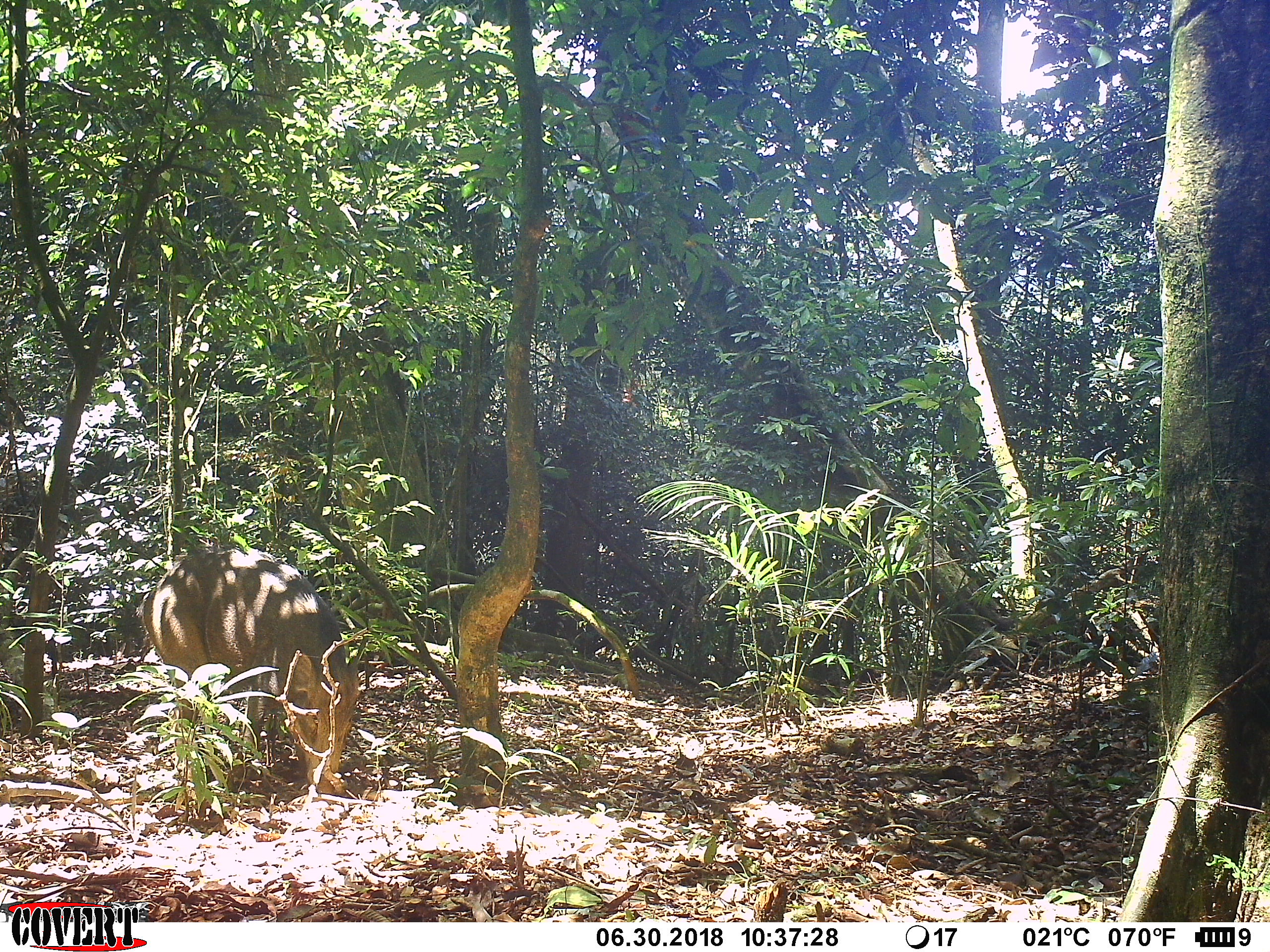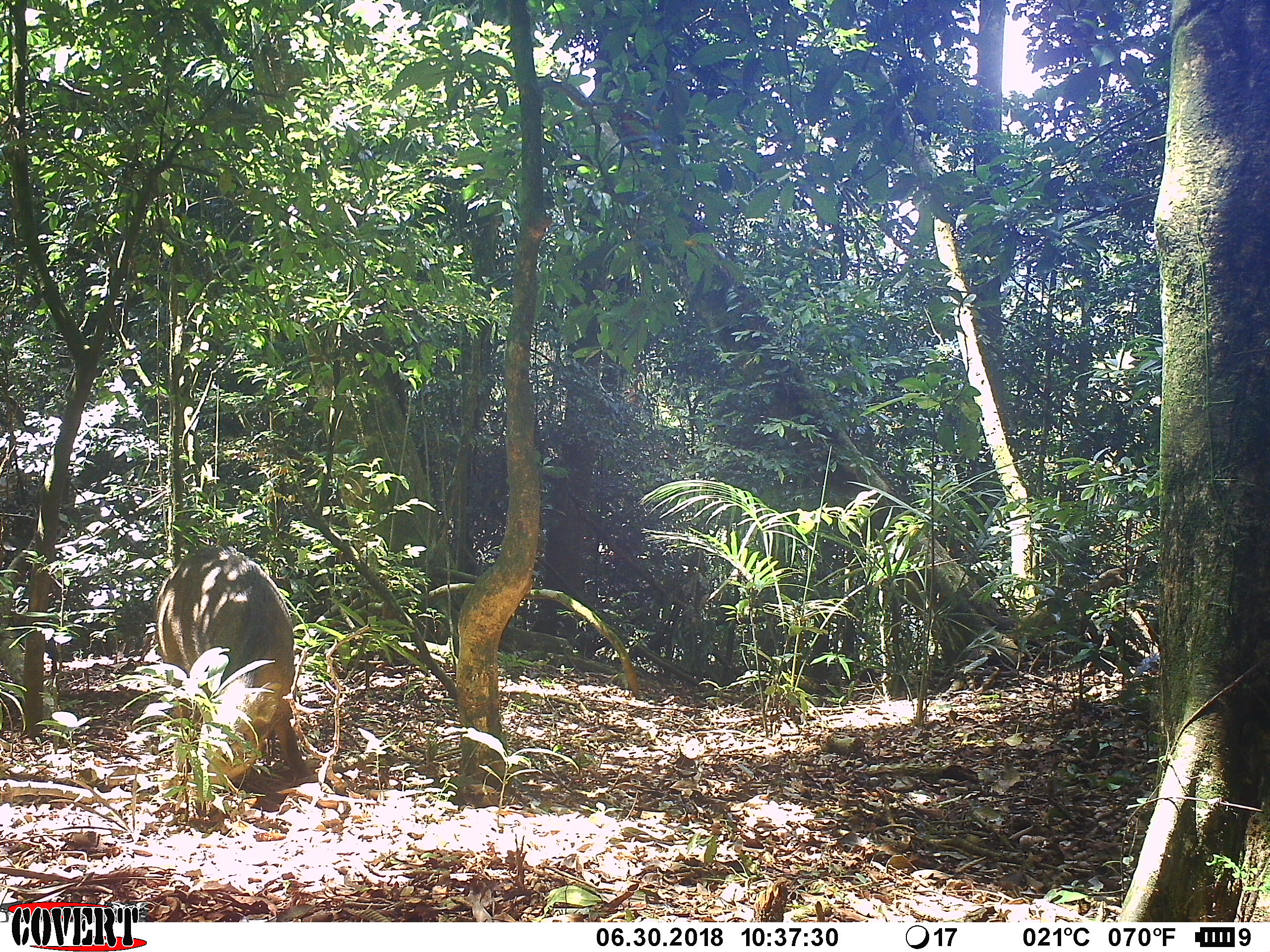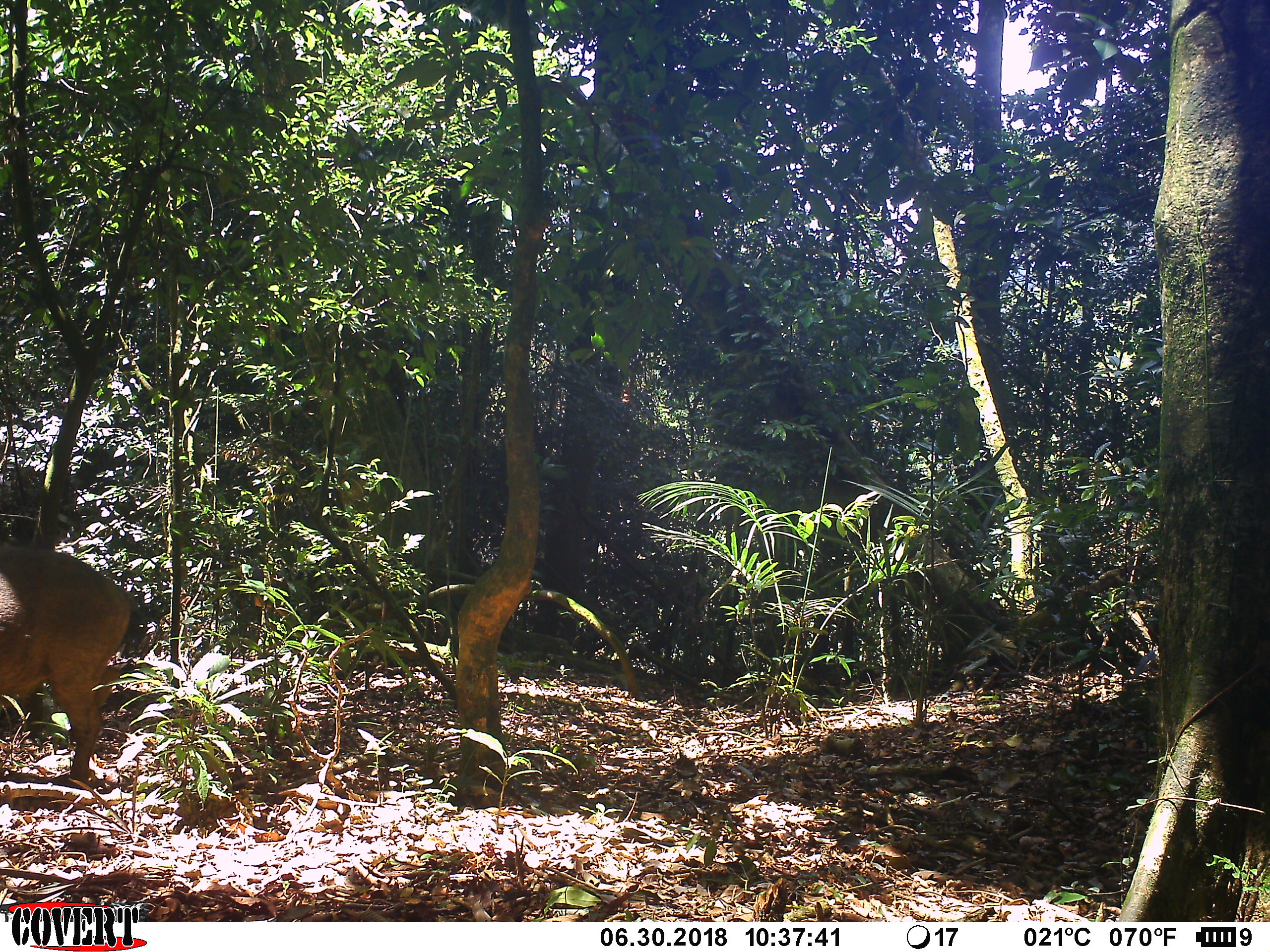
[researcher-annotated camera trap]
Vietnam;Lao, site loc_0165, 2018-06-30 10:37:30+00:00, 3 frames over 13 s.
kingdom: Animalia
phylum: Chordata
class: Mammalia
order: Artiodactyla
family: Suidae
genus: Sus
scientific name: Sus scrofa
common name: eurasian wild pig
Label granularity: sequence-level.